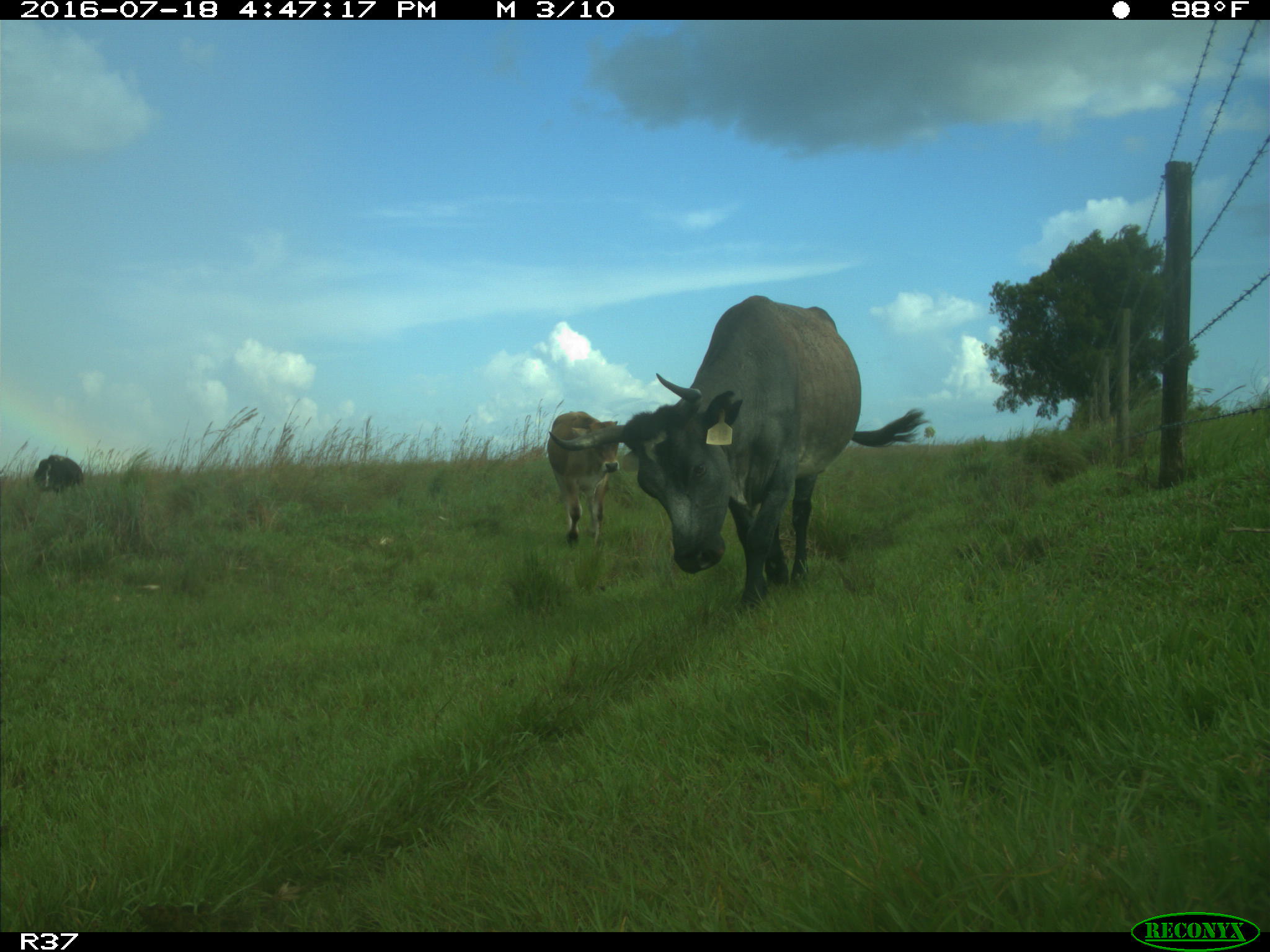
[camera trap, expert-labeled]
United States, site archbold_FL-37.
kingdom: Animalia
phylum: Chordata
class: Mammalia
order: Artiodactyla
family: Bovidae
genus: Bos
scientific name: Bos taurus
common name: domestic cow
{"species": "Bos taurus (domestic cow)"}